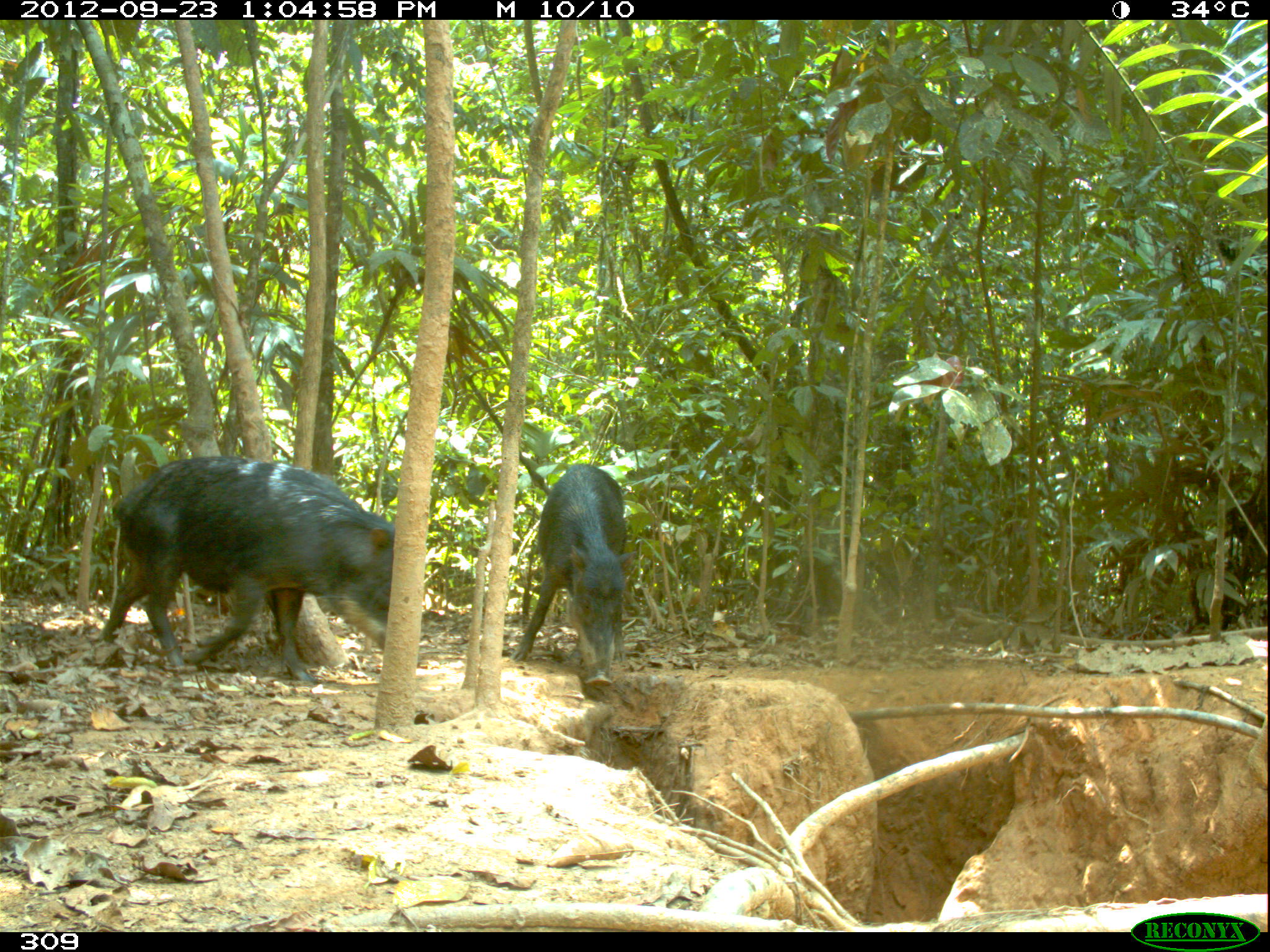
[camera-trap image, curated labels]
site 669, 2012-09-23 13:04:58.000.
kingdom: Animalia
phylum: Chordata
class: Mammalia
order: Artiodactyla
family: Tayassuidae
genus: Tayassu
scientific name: Tayassu pecari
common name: white-lipped peccary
Tayassu pecari (white-lipped peccary).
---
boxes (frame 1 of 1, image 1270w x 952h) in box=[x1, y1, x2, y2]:
tayassu pecari: box=[97, 455, 394, 682]; box=[511, 459, 635, 684]